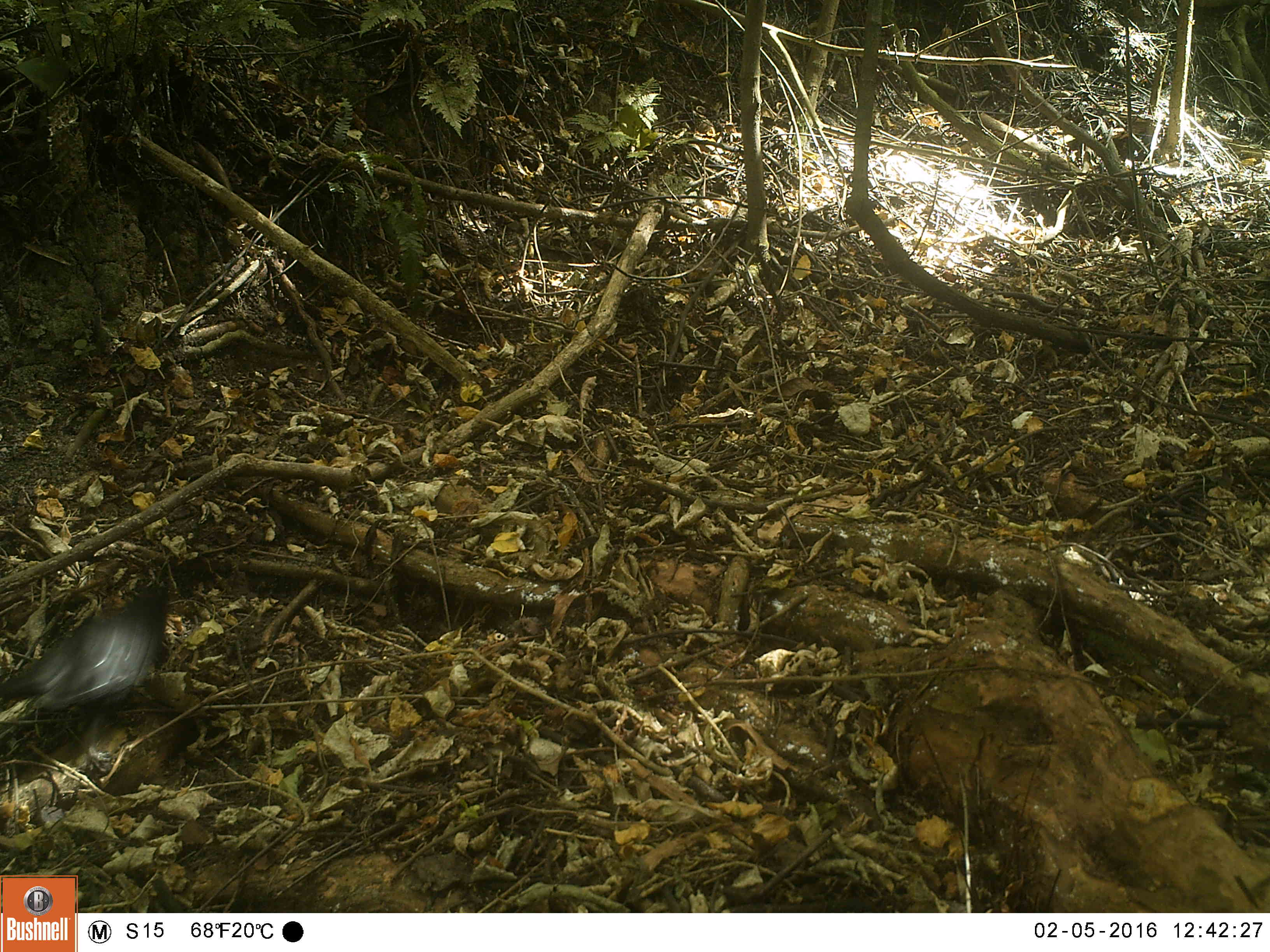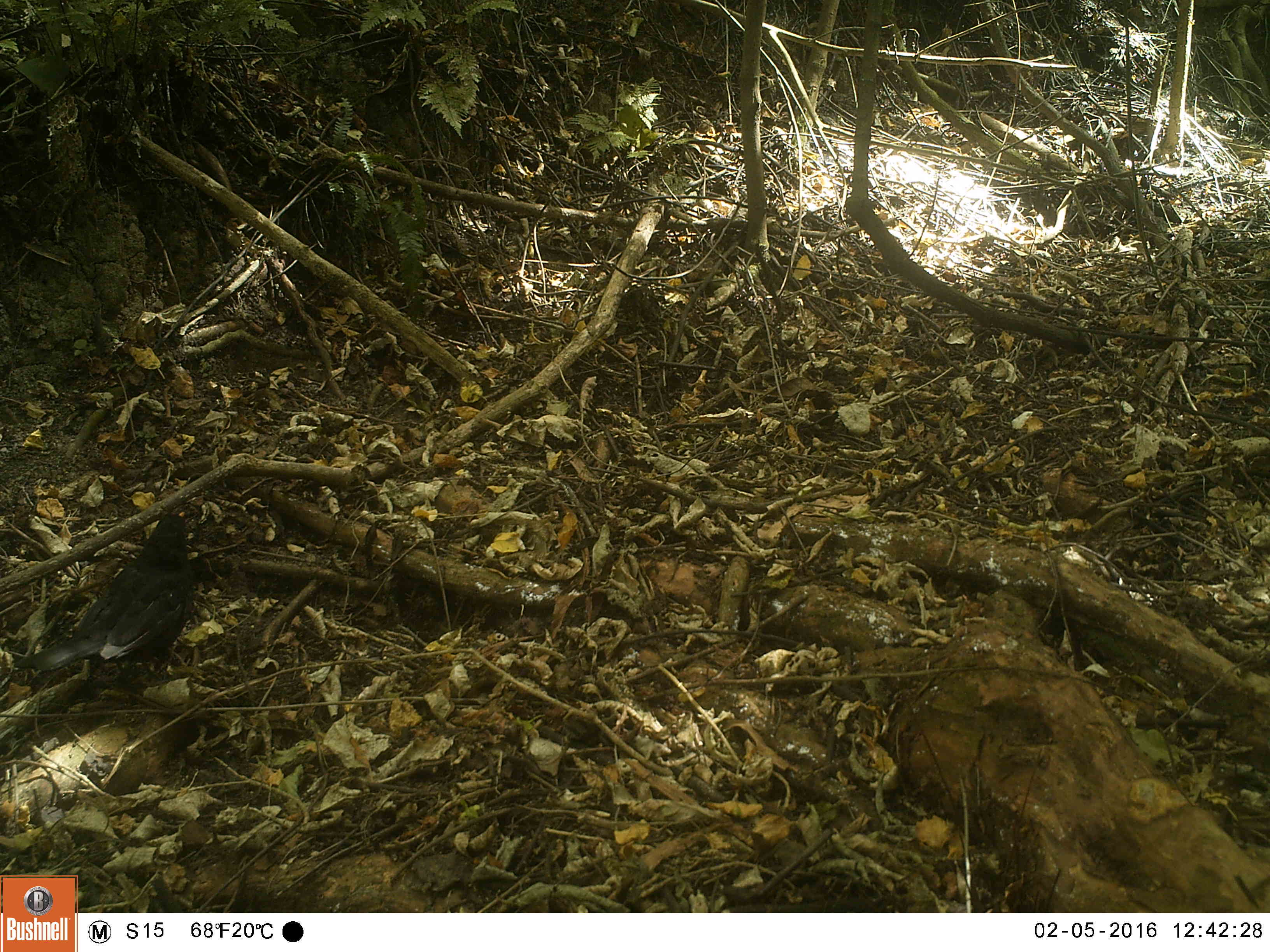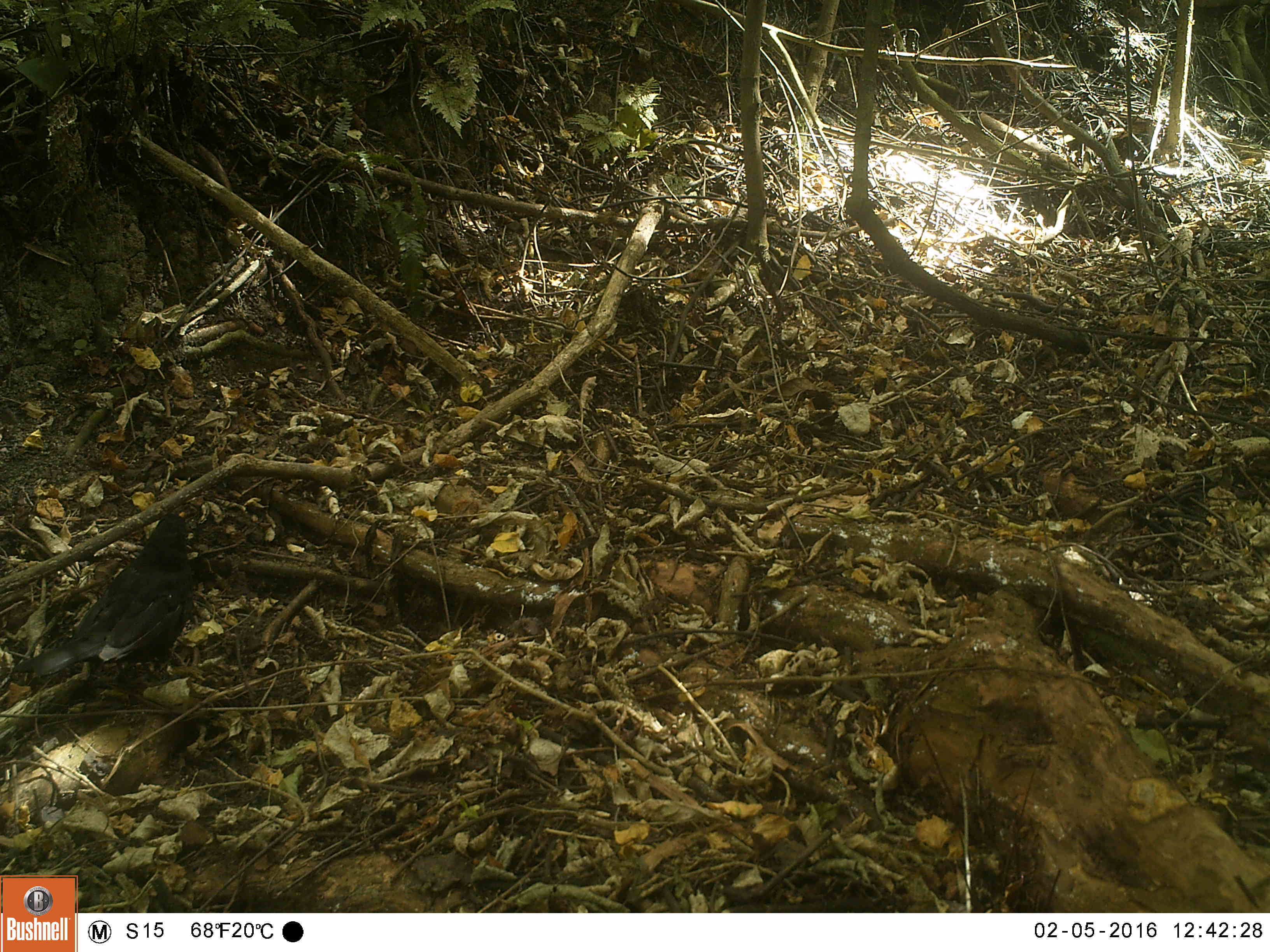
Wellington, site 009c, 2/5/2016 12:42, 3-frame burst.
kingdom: Animalia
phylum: Chordata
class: Aves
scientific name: Aves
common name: bird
Bird (Aves).